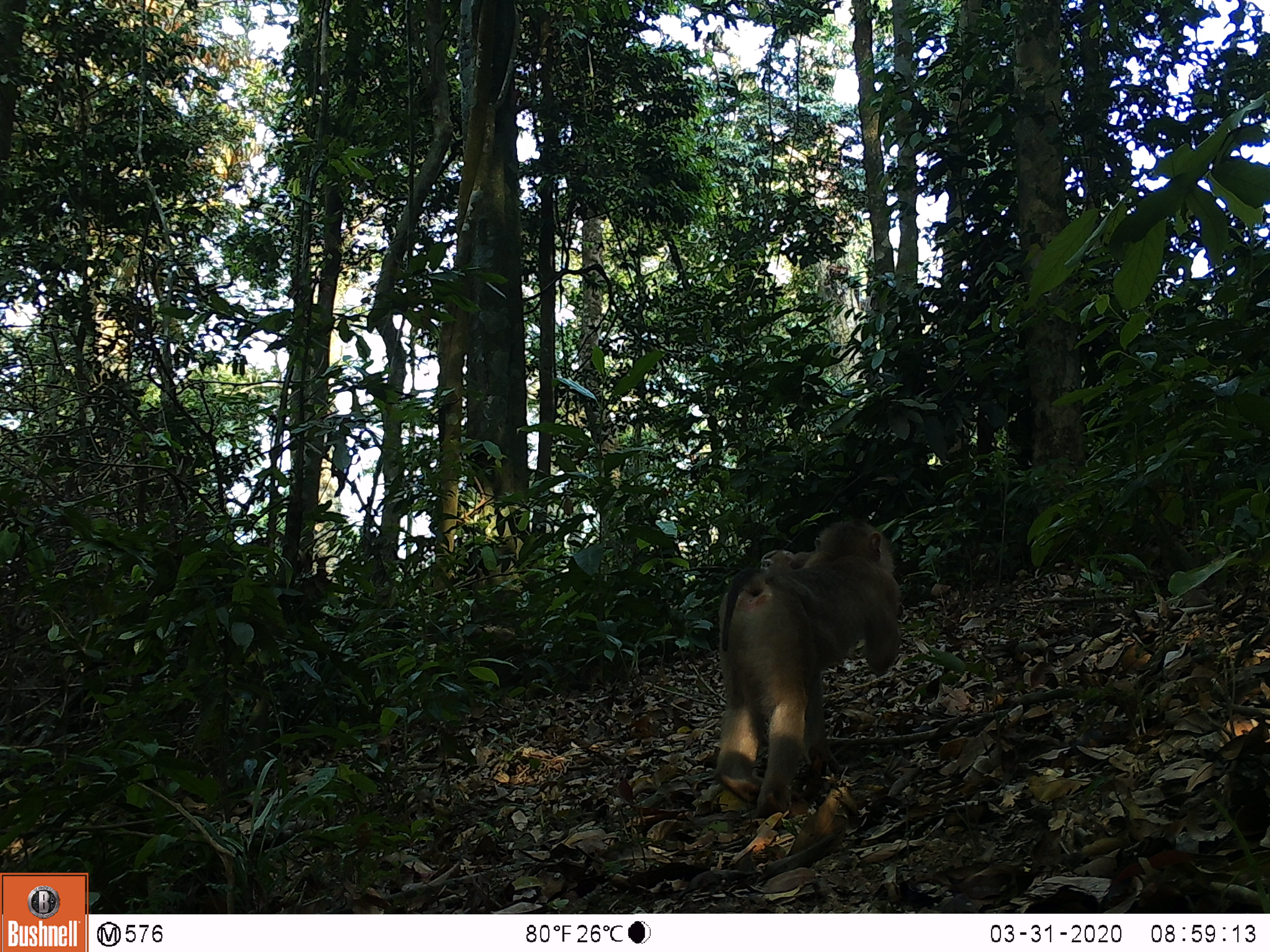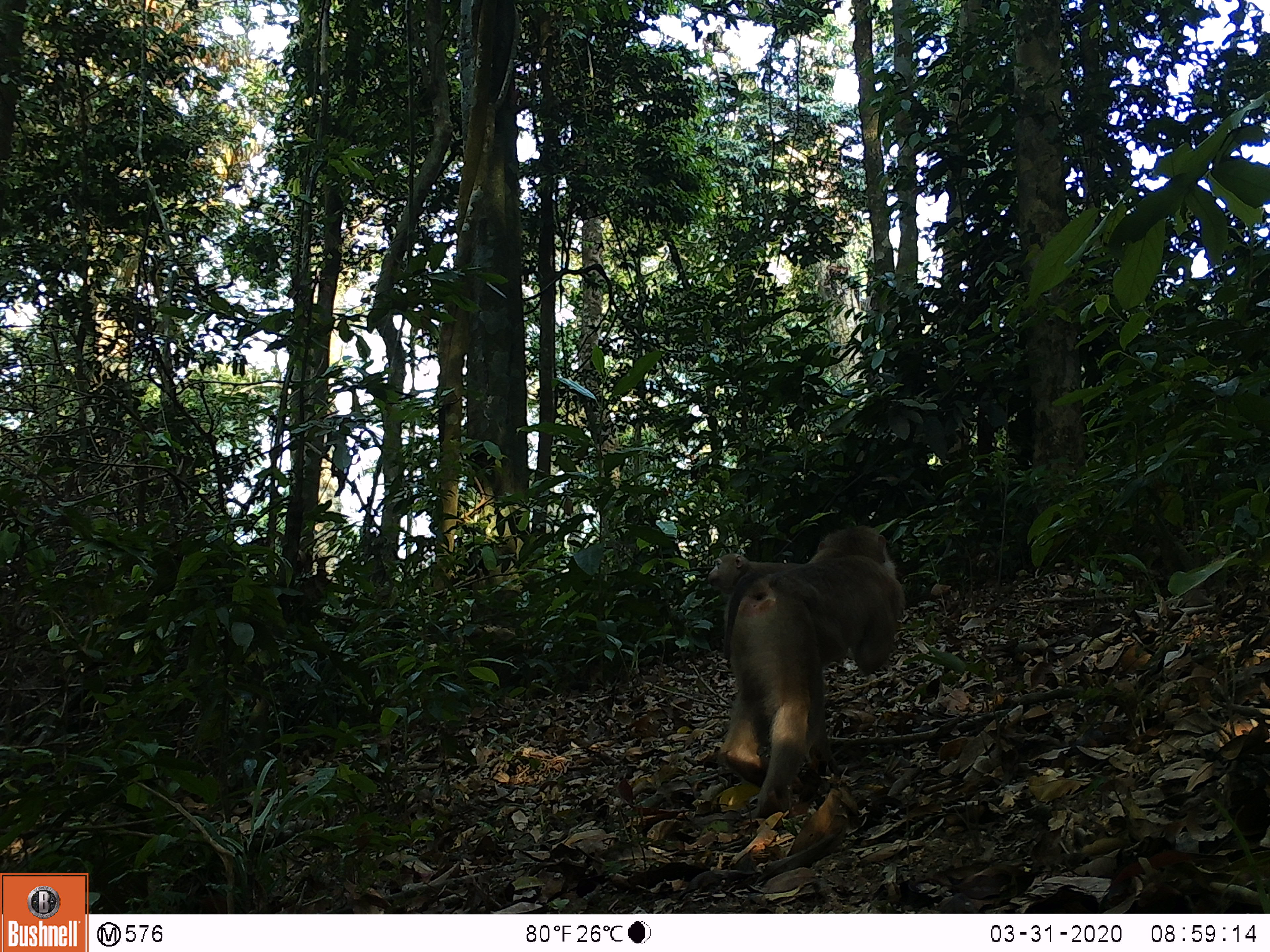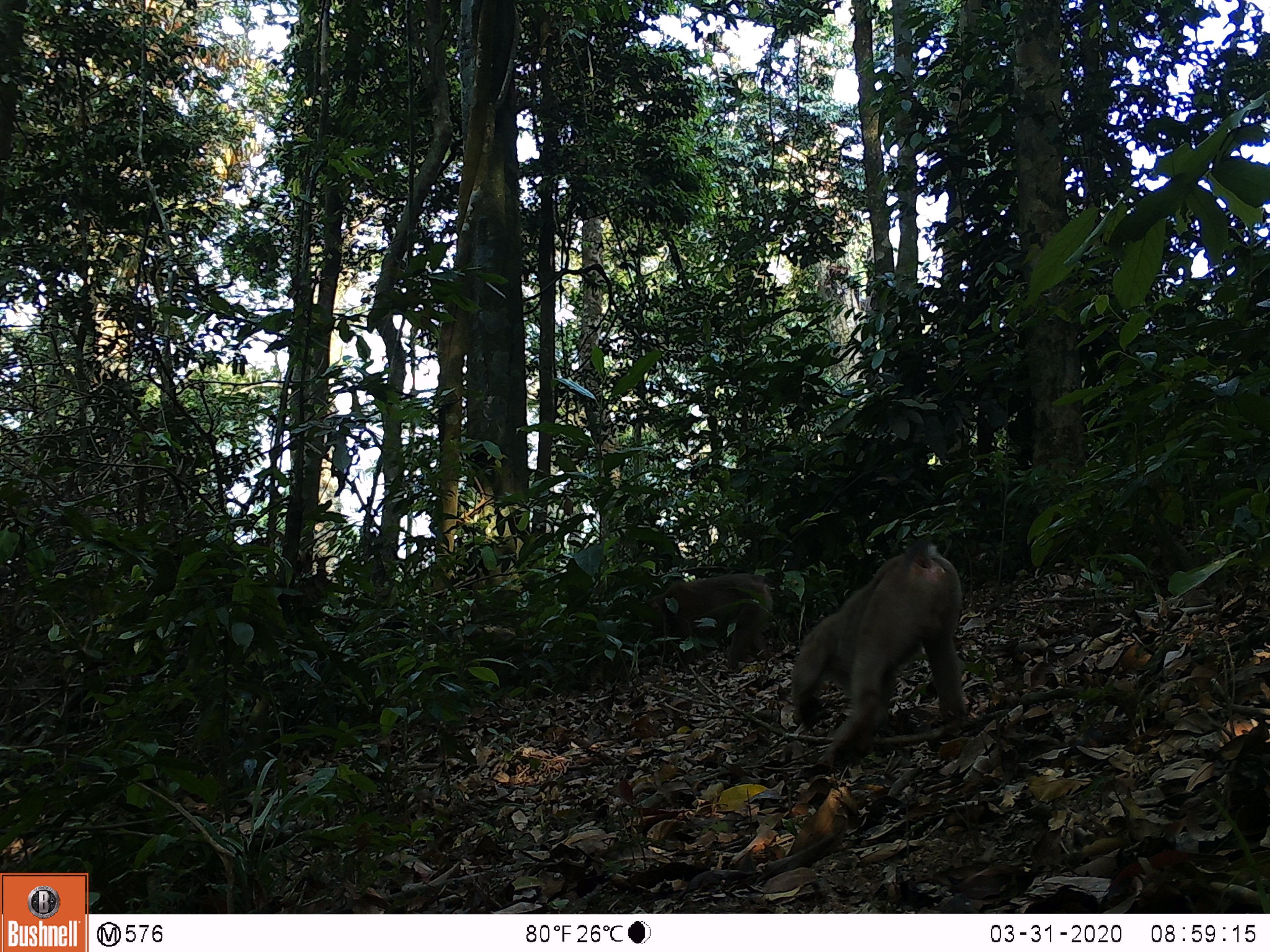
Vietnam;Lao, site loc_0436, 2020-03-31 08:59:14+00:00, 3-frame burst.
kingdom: Animalia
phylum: Chordata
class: Mammalia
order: Primates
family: Cercopithecidae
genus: Macaca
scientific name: Macaca nemestrina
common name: pig-tailed macaque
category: pig tailed macaque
Pig tailed macaque (pig-tailed macaque) (Macaca nemestrina). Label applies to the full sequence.